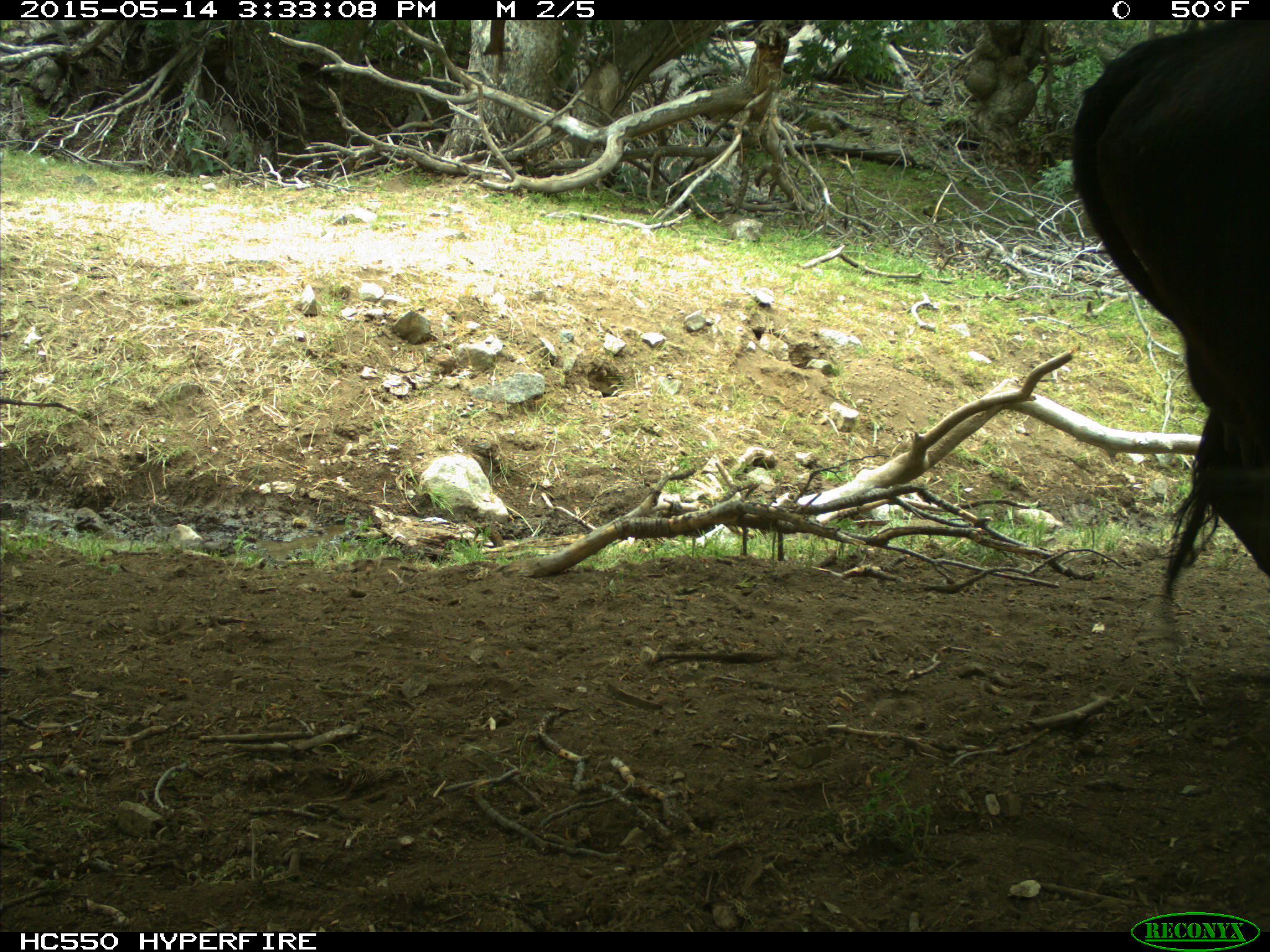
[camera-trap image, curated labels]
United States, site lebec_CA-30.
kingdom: Animalia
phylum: Chordata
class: Mammalia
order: Artiodactyla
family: Bovidae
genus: Bos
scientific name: Bos taurus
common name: domestic cow